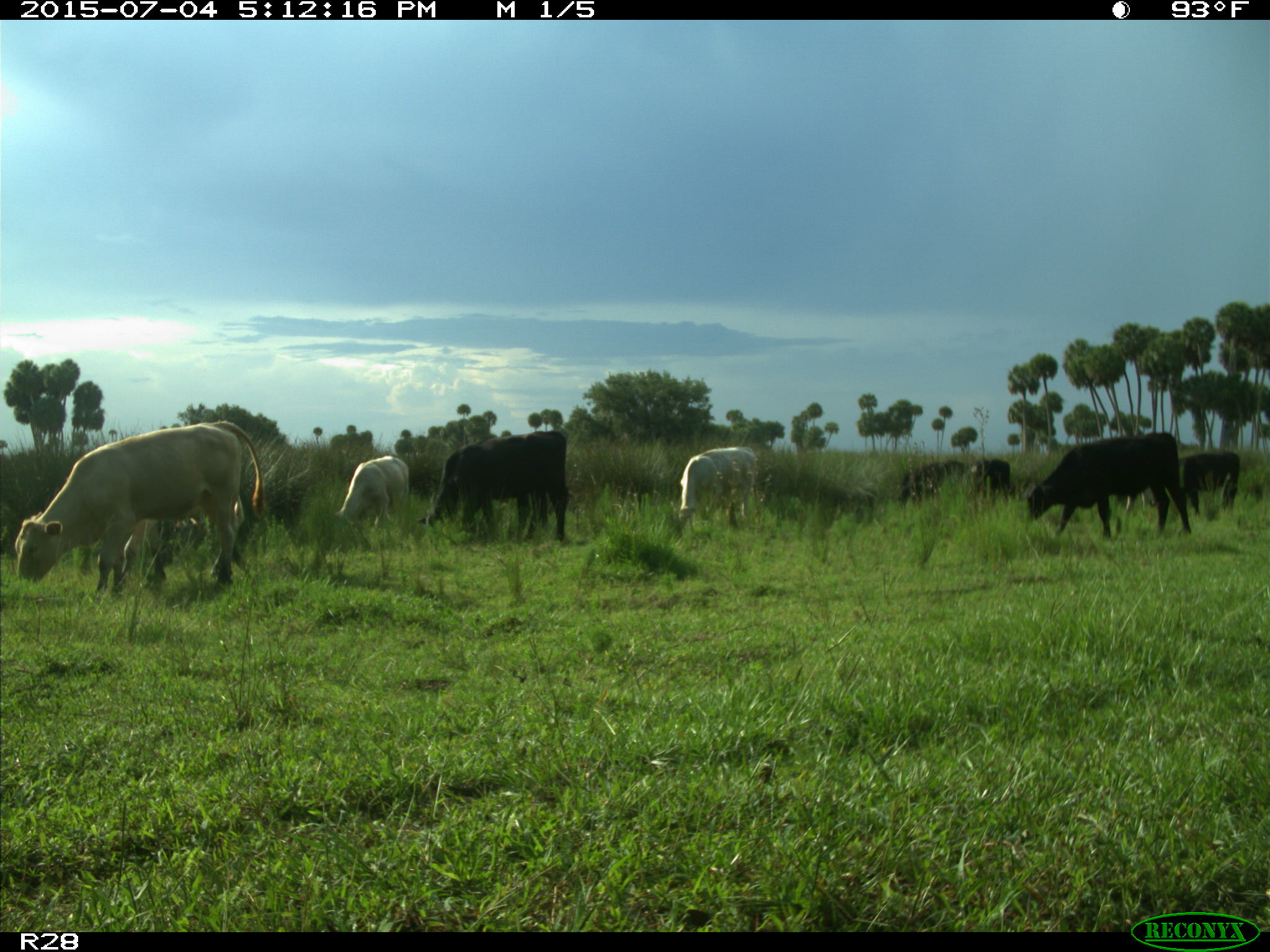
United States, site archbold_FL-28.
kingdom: Animalia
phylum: Chordata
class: Mammalia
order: Artiodactyla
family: Bovidae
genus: Bos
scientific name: Bos taurus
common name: domestic cow